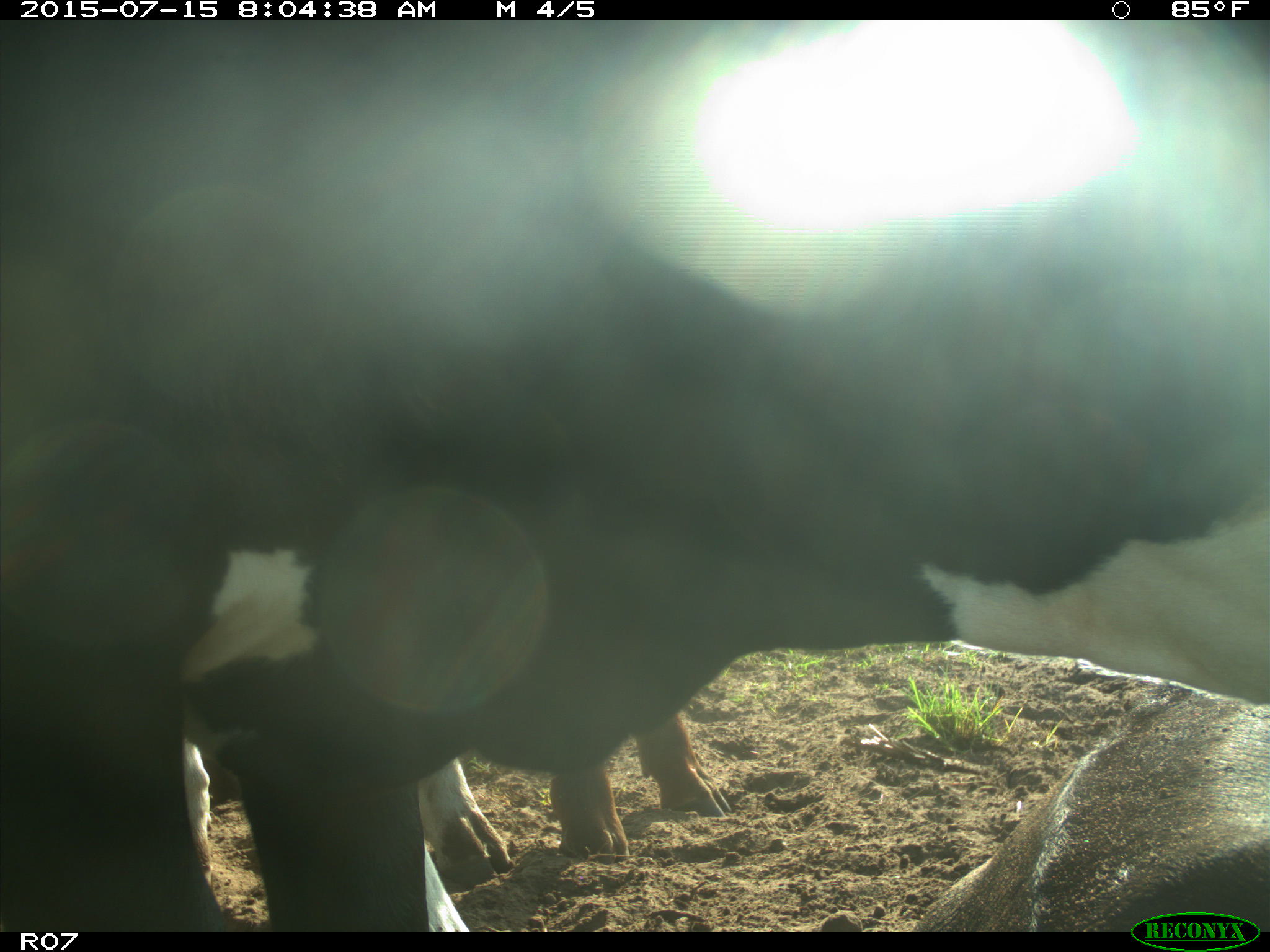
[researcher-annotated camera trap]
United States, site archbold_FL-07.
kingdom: Animalia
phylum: Chordata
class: Mammalia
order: Artiodactyla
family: Bovidae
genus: Bos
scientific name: Bos taurus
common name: domestic cow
Bos taurus (domestic cow).